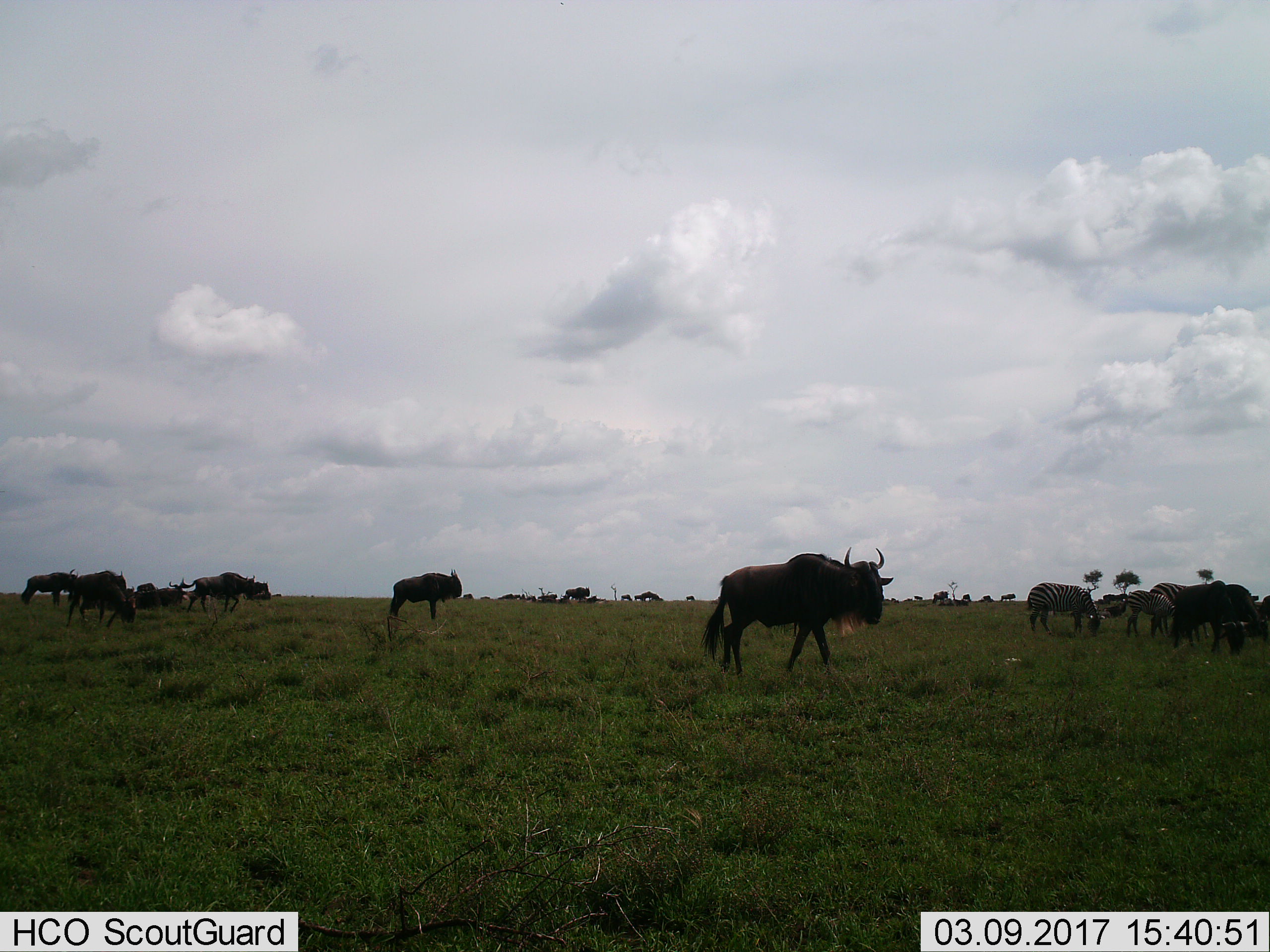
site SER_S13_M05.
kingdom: Animalia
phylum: Chordata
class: Mammalia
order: Artiodactyla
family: Bovidae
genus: Connochaetes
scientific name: Connochaetes taurinus taurinus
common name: blue wildebeest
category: wildebeestblue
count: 11-50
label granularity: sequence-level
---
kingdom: Animalia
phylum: Chordata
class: Mammalia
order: Perissodactyla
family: Equidae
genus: Equus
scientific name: Equus quagga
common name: plains zebra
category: zebraplains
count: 3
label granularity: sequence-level